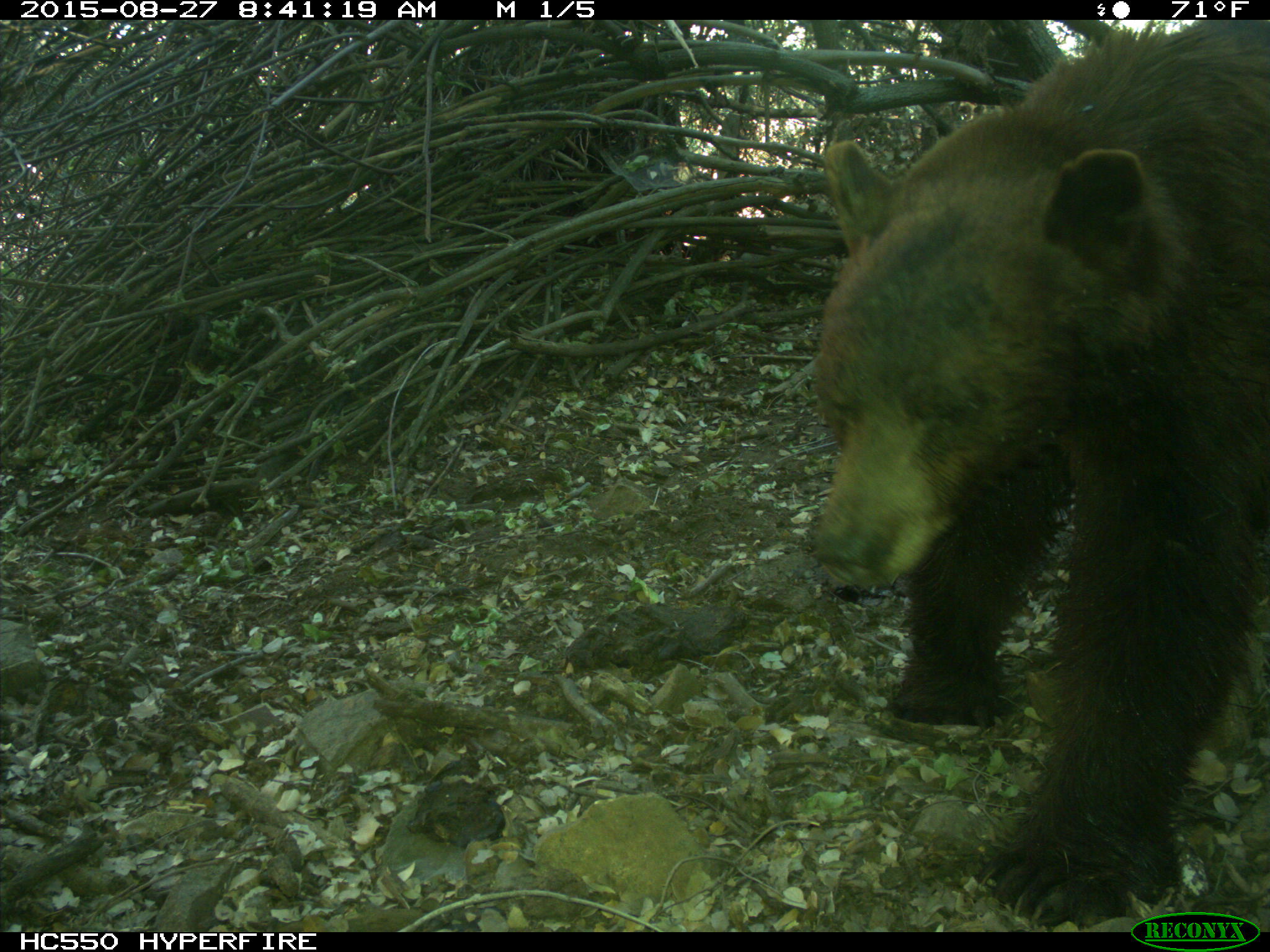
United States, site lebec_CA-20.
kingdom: Animalia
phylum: Chordata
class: Mammalia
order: Carnivora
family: Ursidae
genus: Ursus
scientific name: Ursus americanus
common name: american black bear